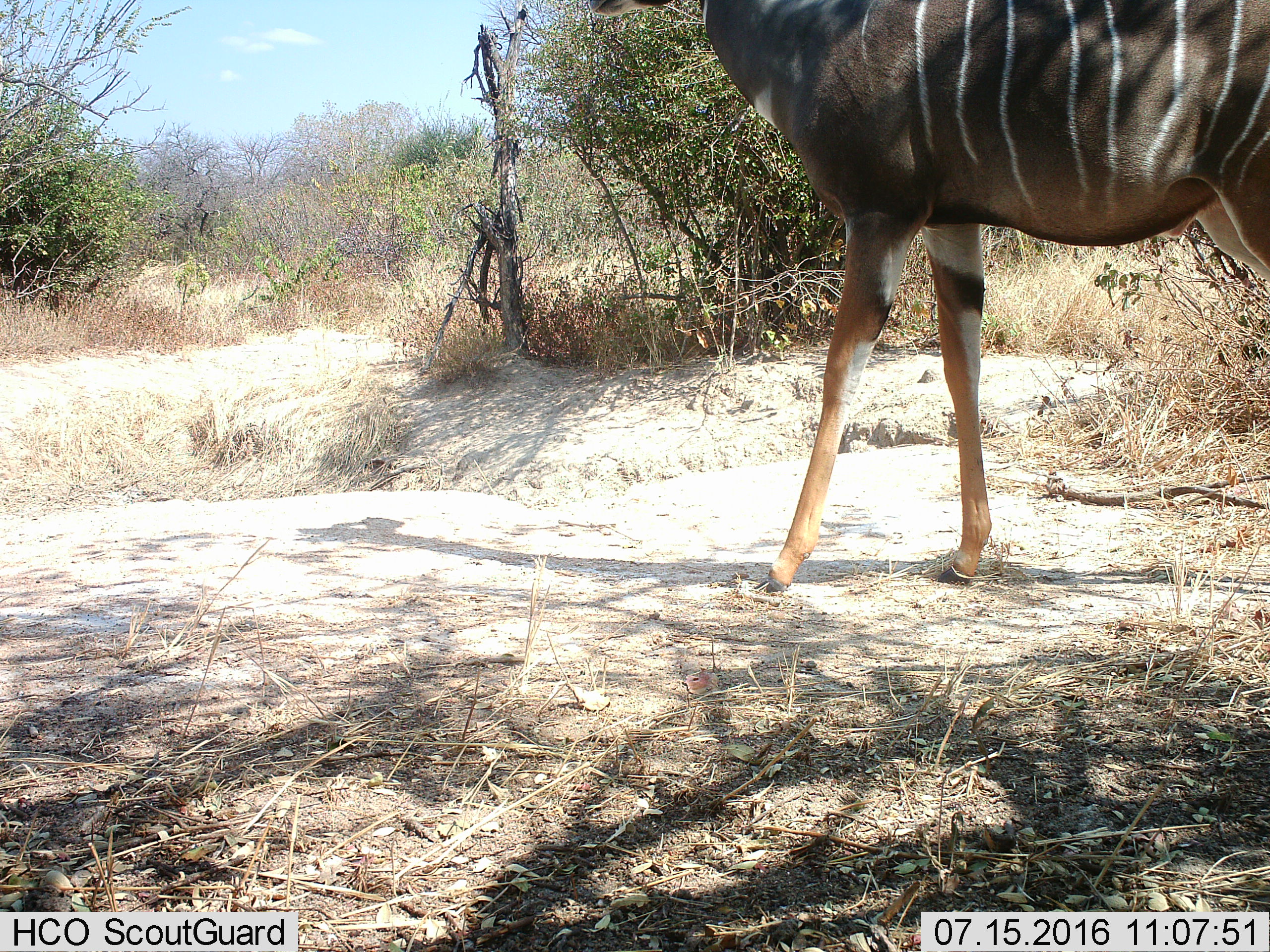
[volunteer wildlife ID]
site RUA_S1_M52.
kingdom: Animalia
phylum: Chordata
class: Mammalia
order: Artiodactyla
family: Bovidae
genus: Tragelaphus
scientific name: Tragelaphus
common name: kudu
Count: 1.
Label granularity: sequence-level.